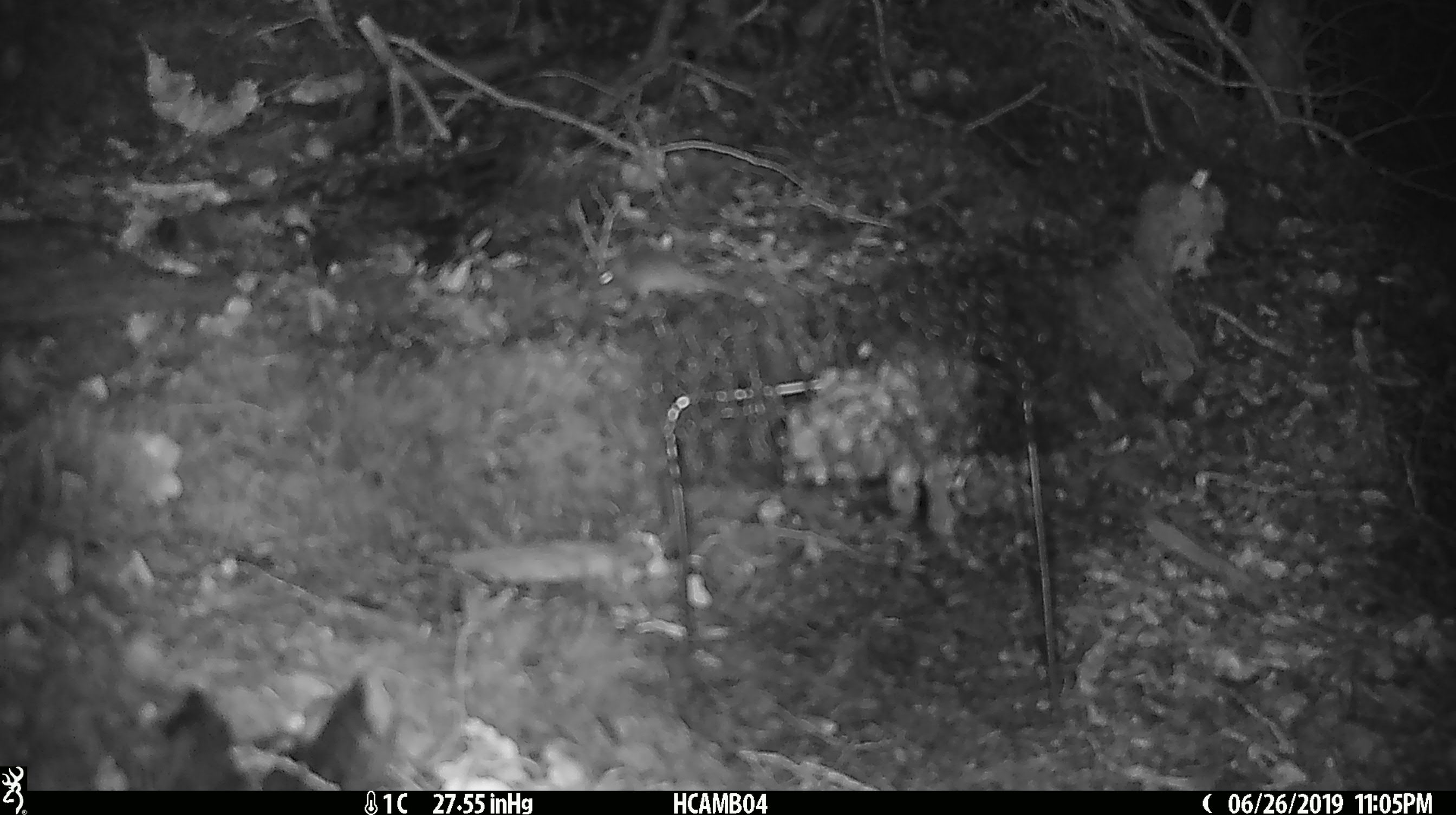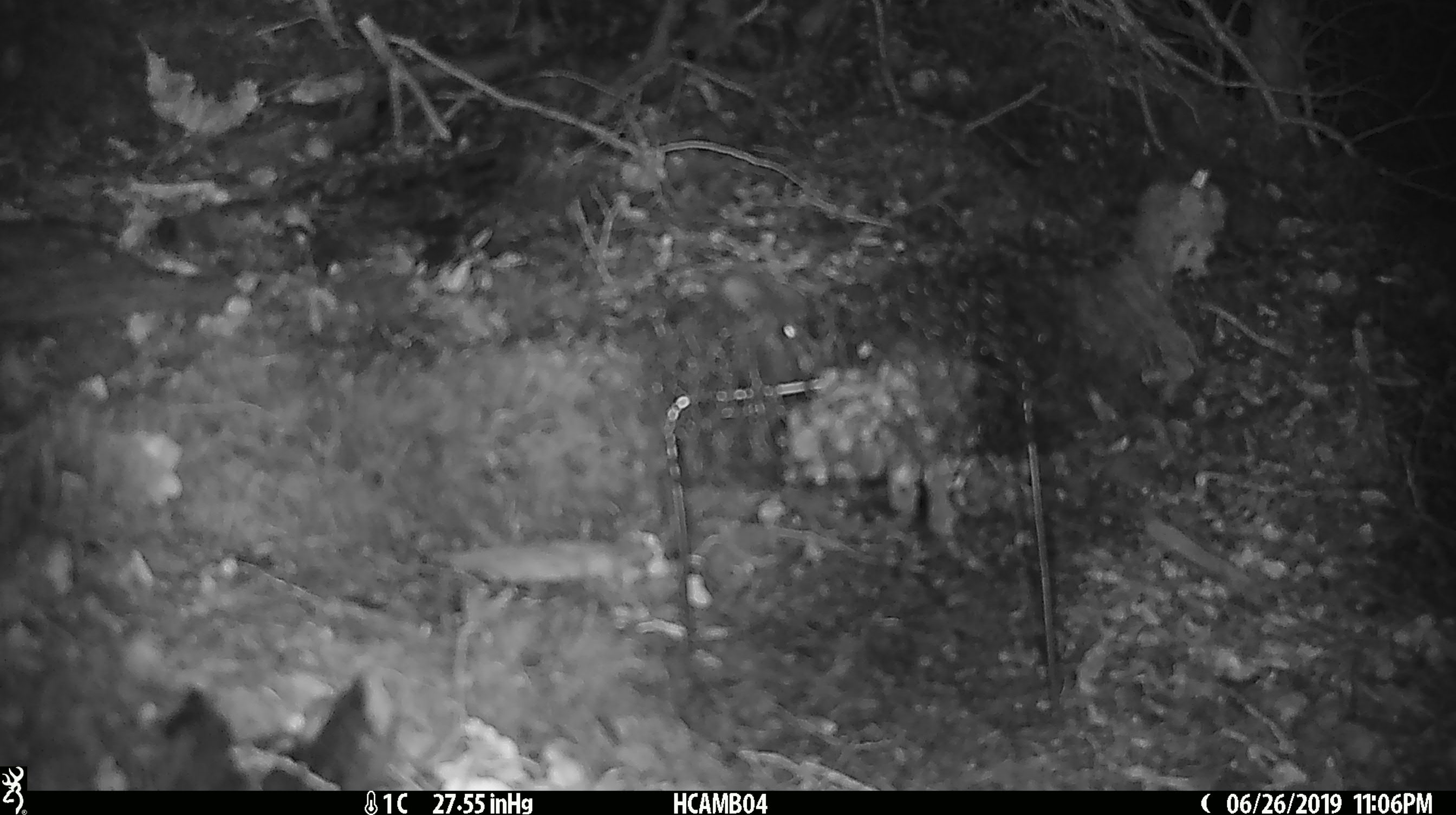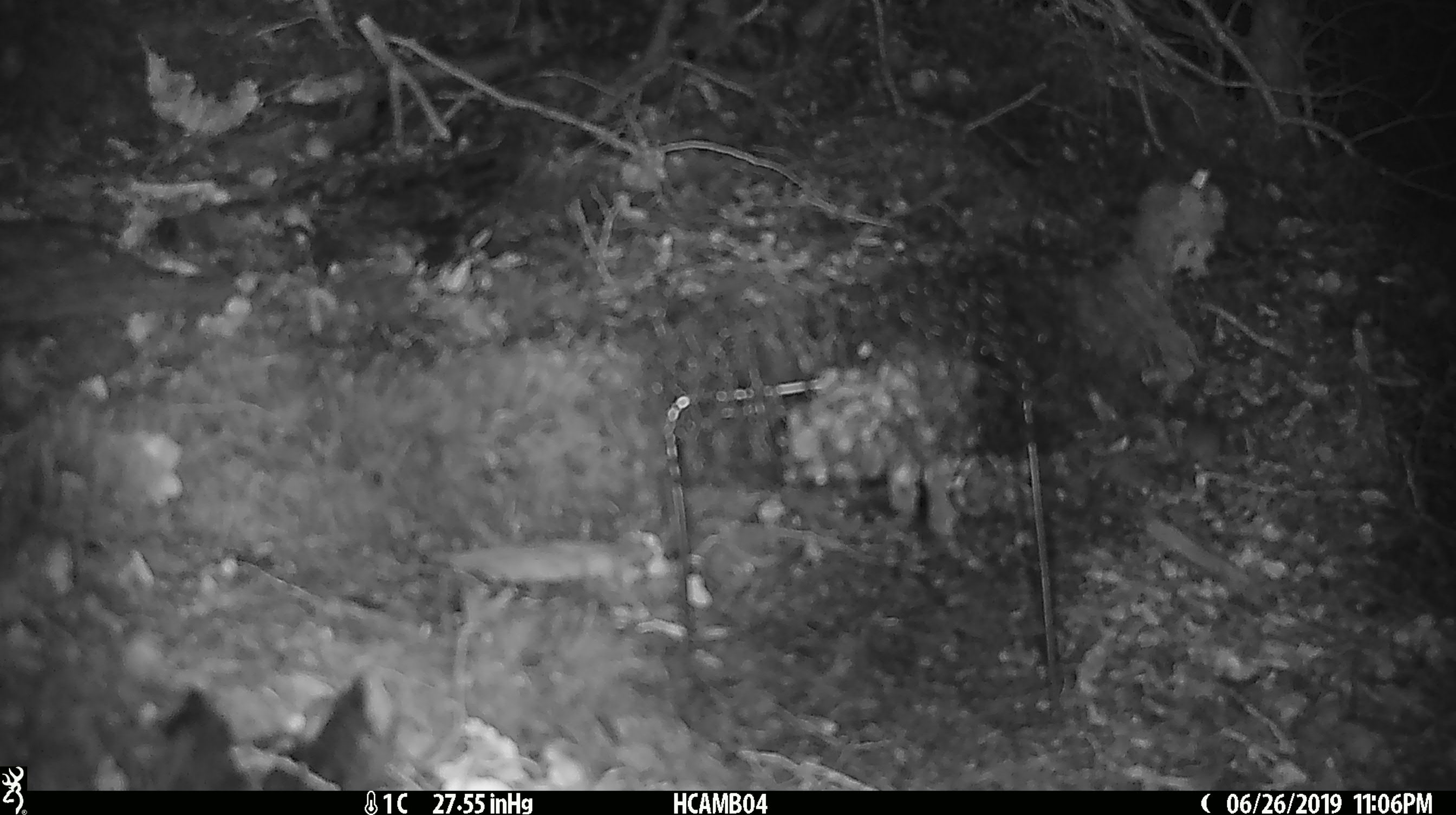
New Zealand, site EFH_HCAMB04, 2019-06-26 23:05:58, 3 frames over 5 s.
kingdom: Animalia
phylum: Chordata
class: Mammalia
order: Rodentia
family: Muridae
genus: Mus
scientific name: Mus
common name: mouse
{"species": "mouse (Mus)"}